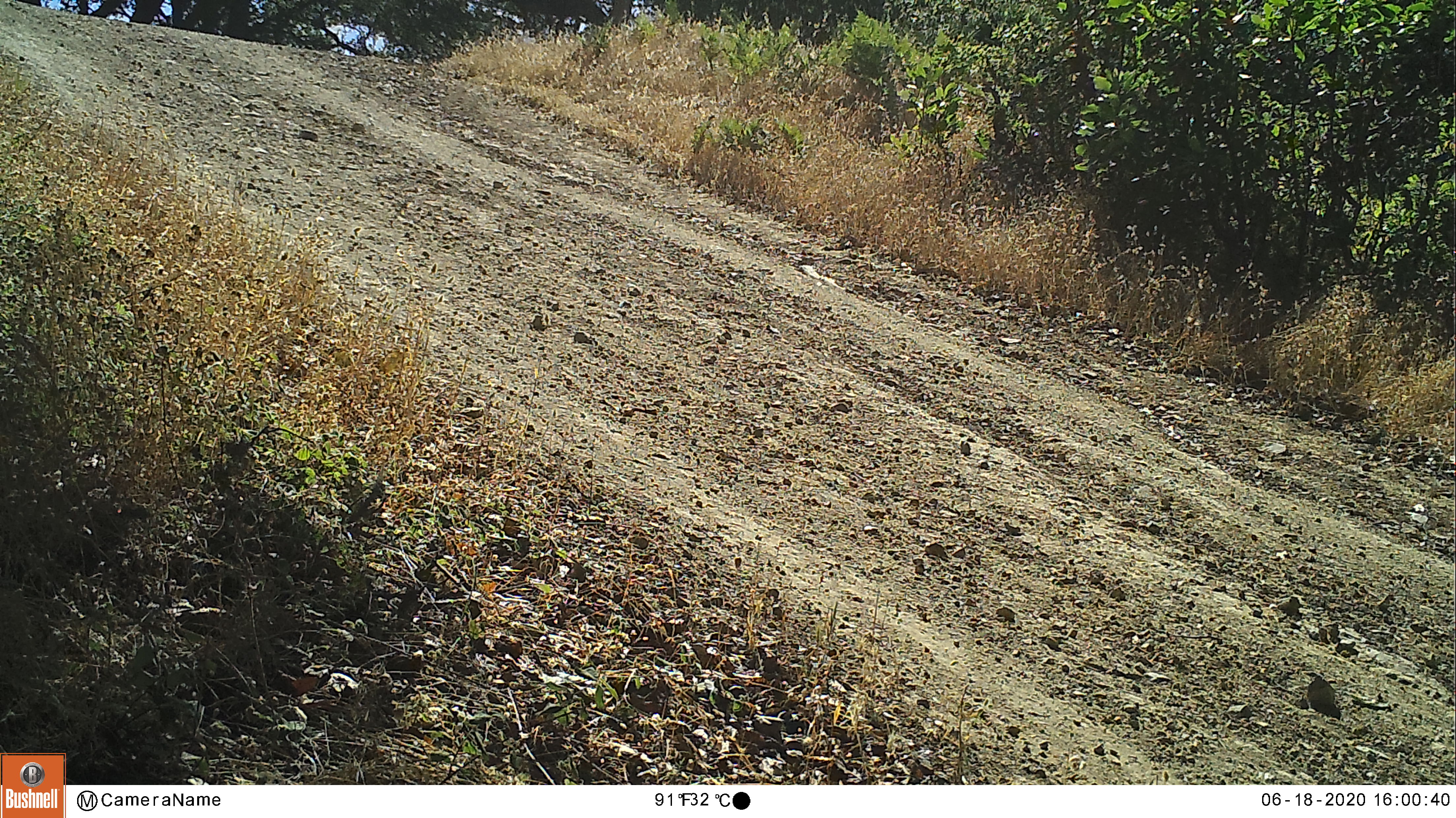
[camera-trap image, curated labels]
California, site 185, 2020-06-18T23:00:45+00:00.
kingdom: Animalia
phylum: Chordata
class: Aves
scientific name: Aves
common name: bird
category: unknown bird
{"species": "unknown bird (bird) (Aves)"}